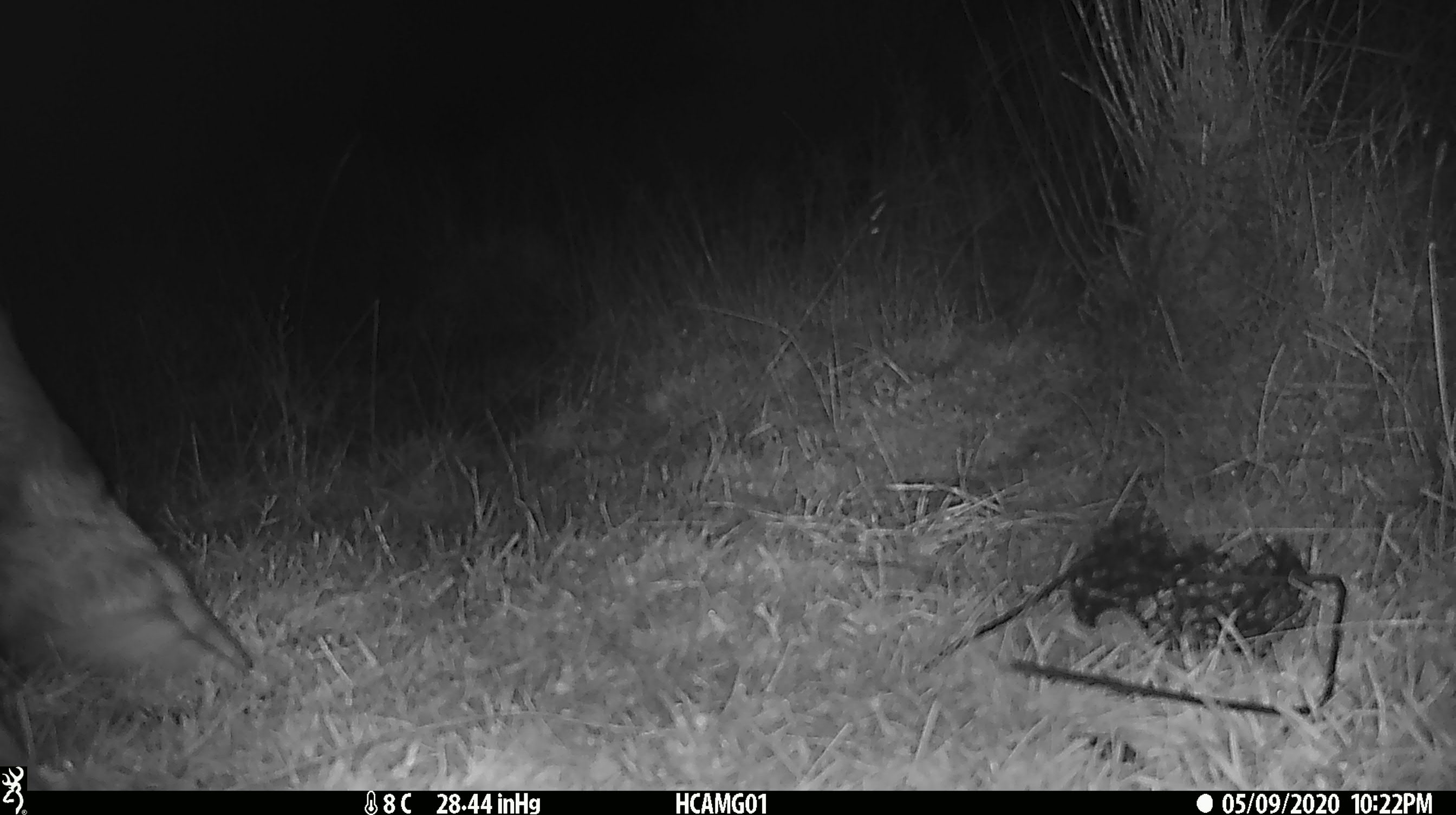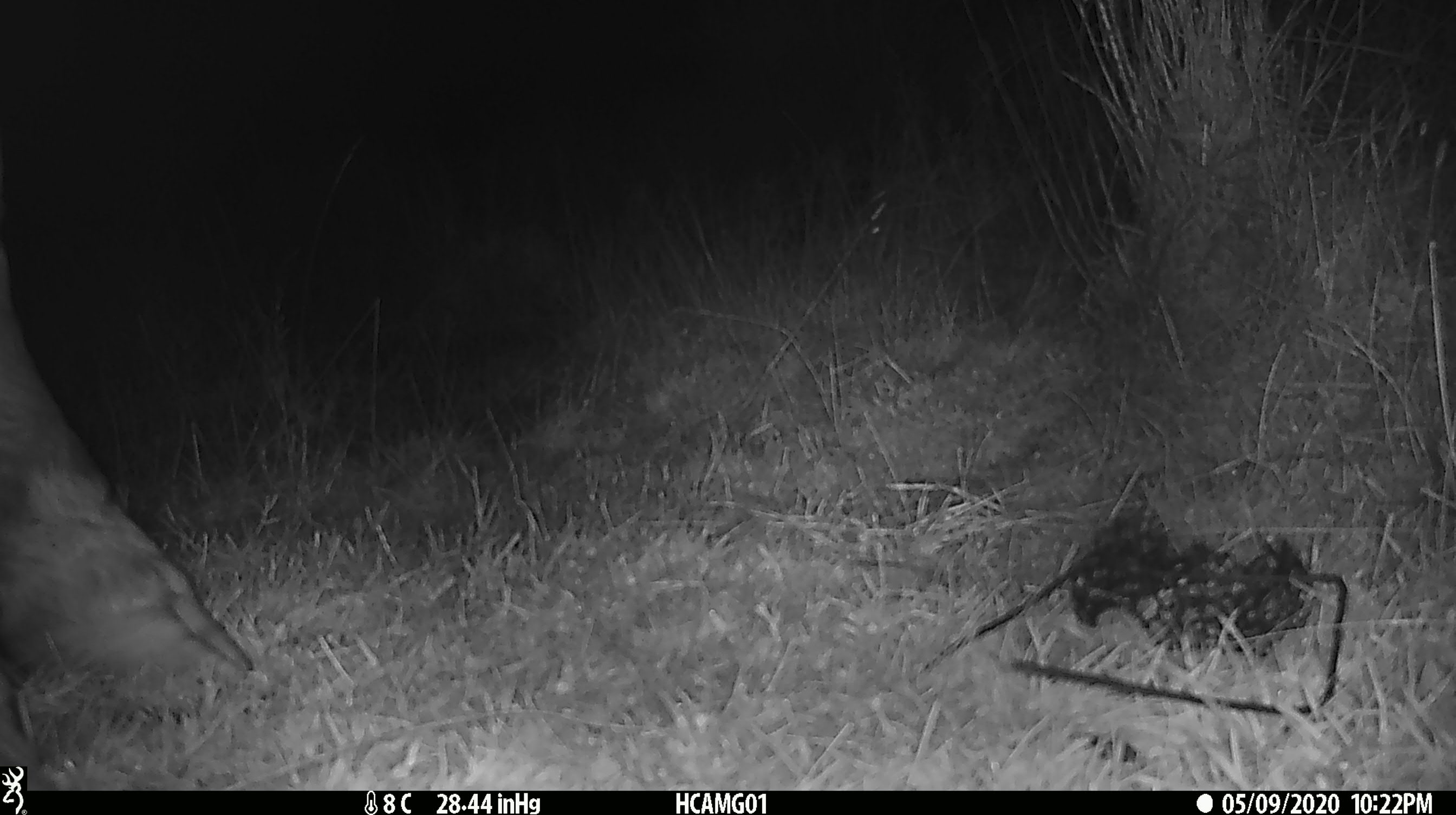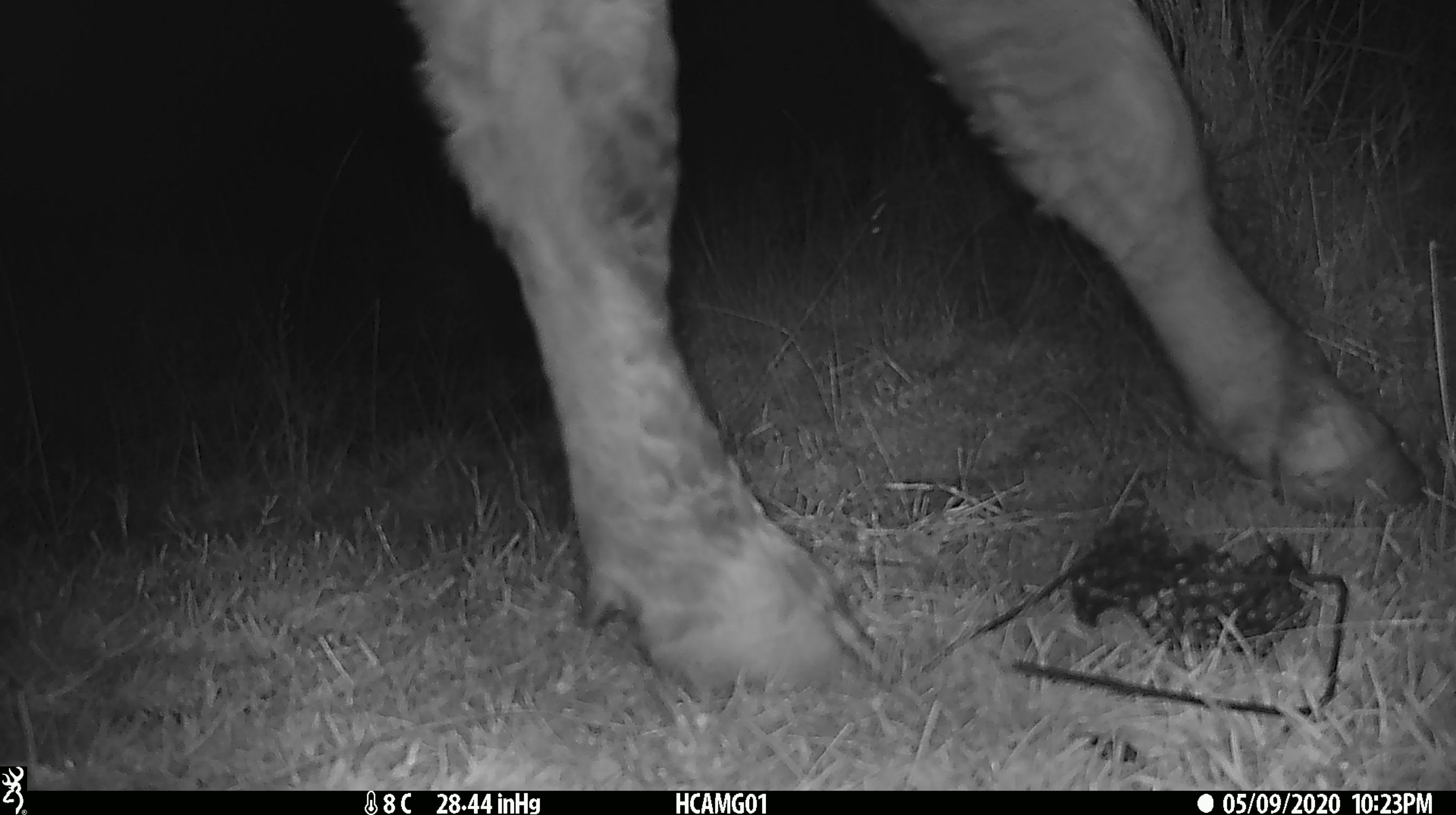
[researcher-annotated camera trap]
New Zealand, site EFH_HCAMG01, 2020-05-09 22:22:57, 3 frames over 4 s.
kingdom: Animalia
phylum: Chordata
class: Mammalia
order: Artiodactyla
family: Bovidae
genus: Bos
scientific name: Bos taurus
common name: domestic cow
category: cow